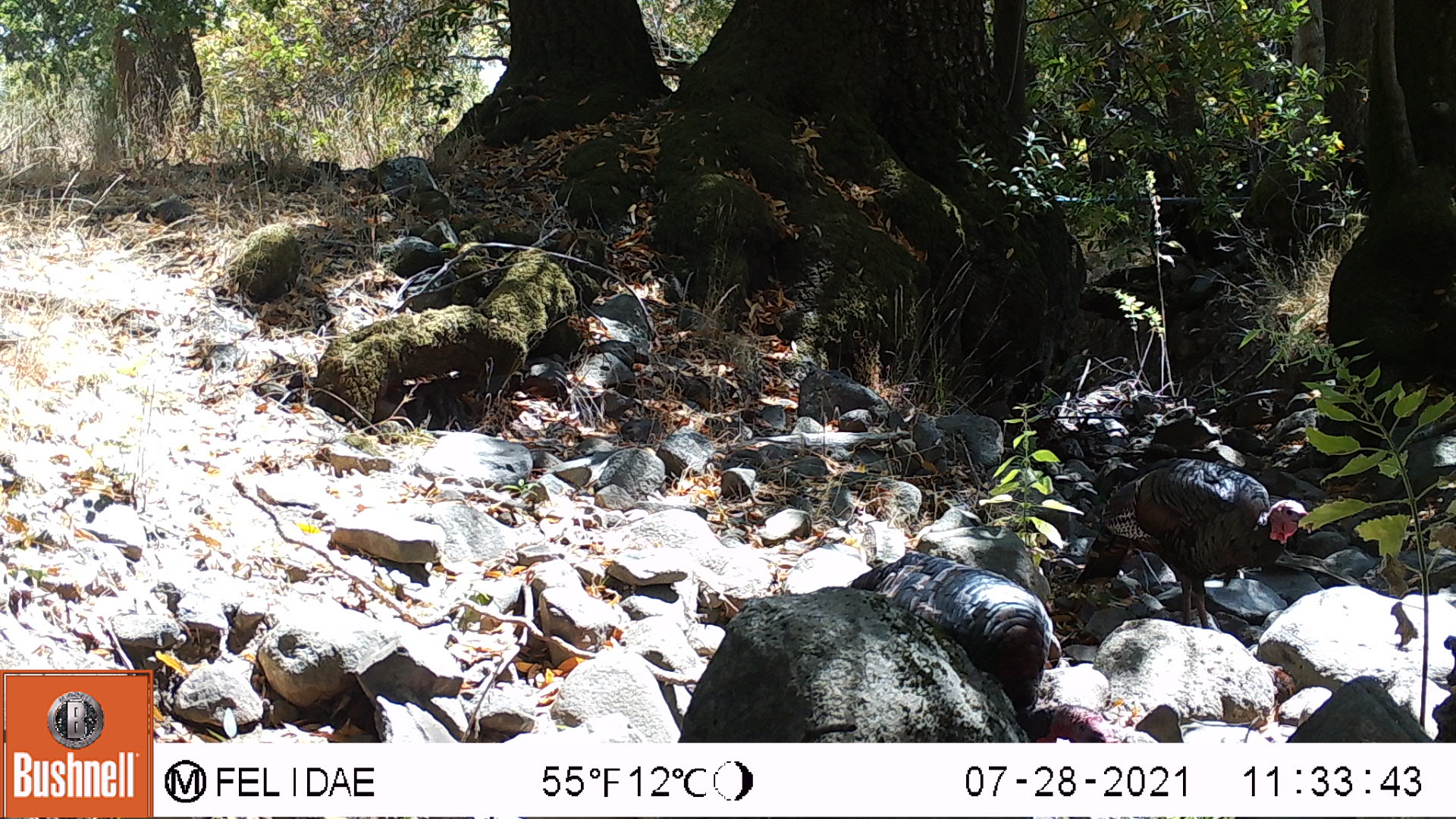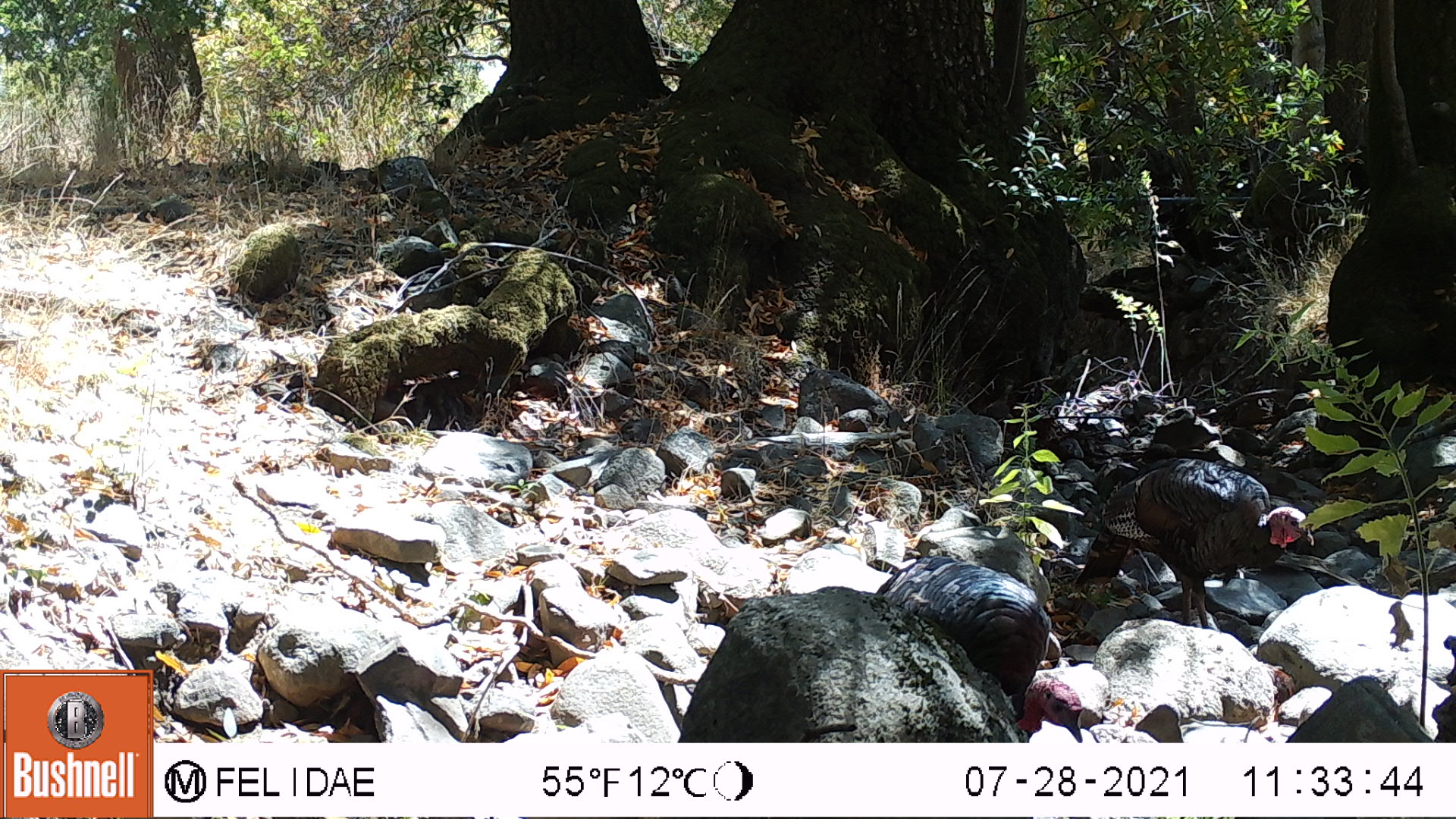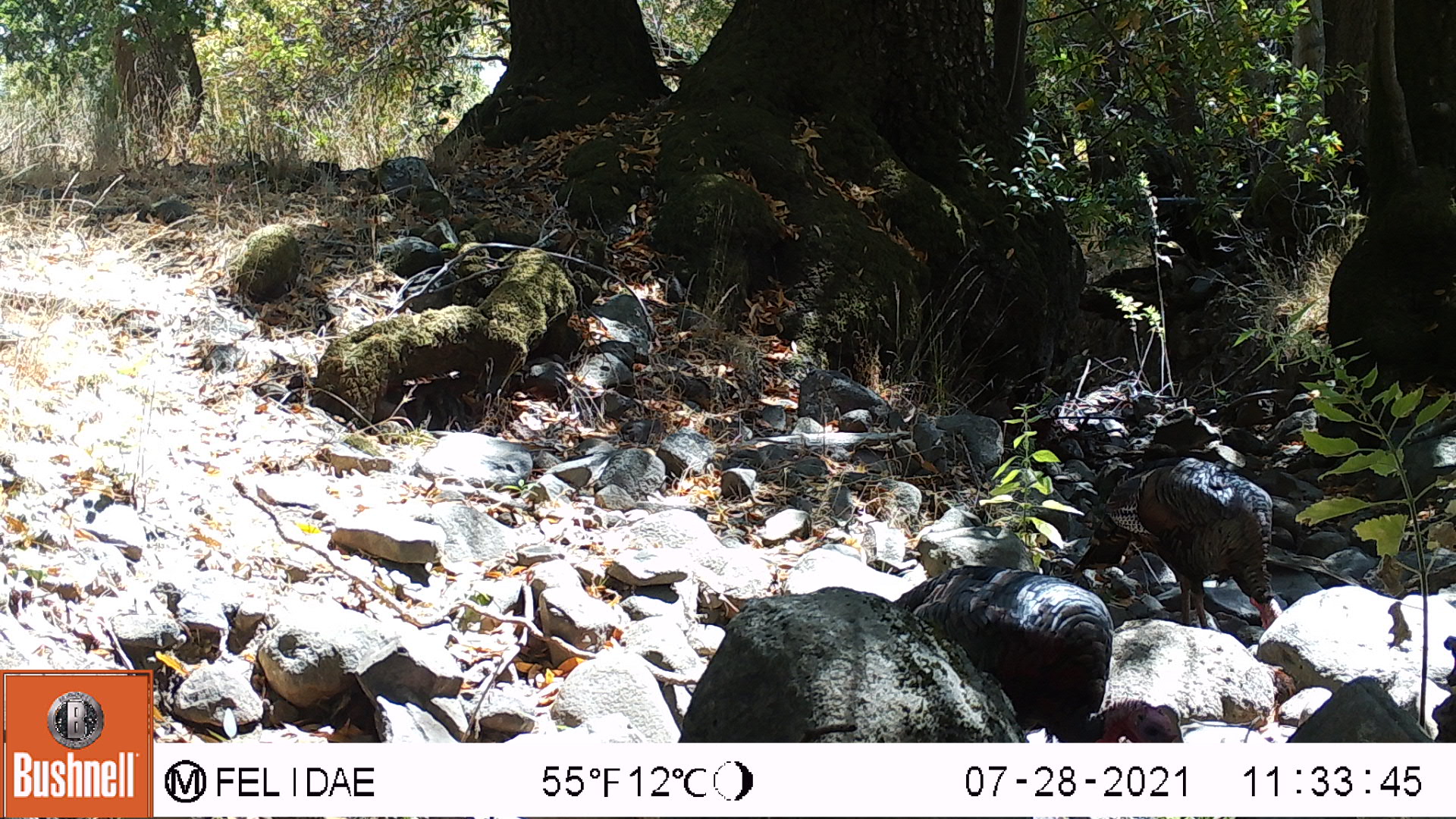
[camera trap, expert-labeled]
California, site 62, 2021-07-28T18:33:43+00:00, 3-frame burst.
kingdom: Animalia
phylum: Chordata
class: Aves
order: Galliformes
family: Phasianidae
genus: Meleagris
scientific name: Meleagris gallopavo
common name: turkey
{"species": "turkey (Meleagris gallopavo)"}